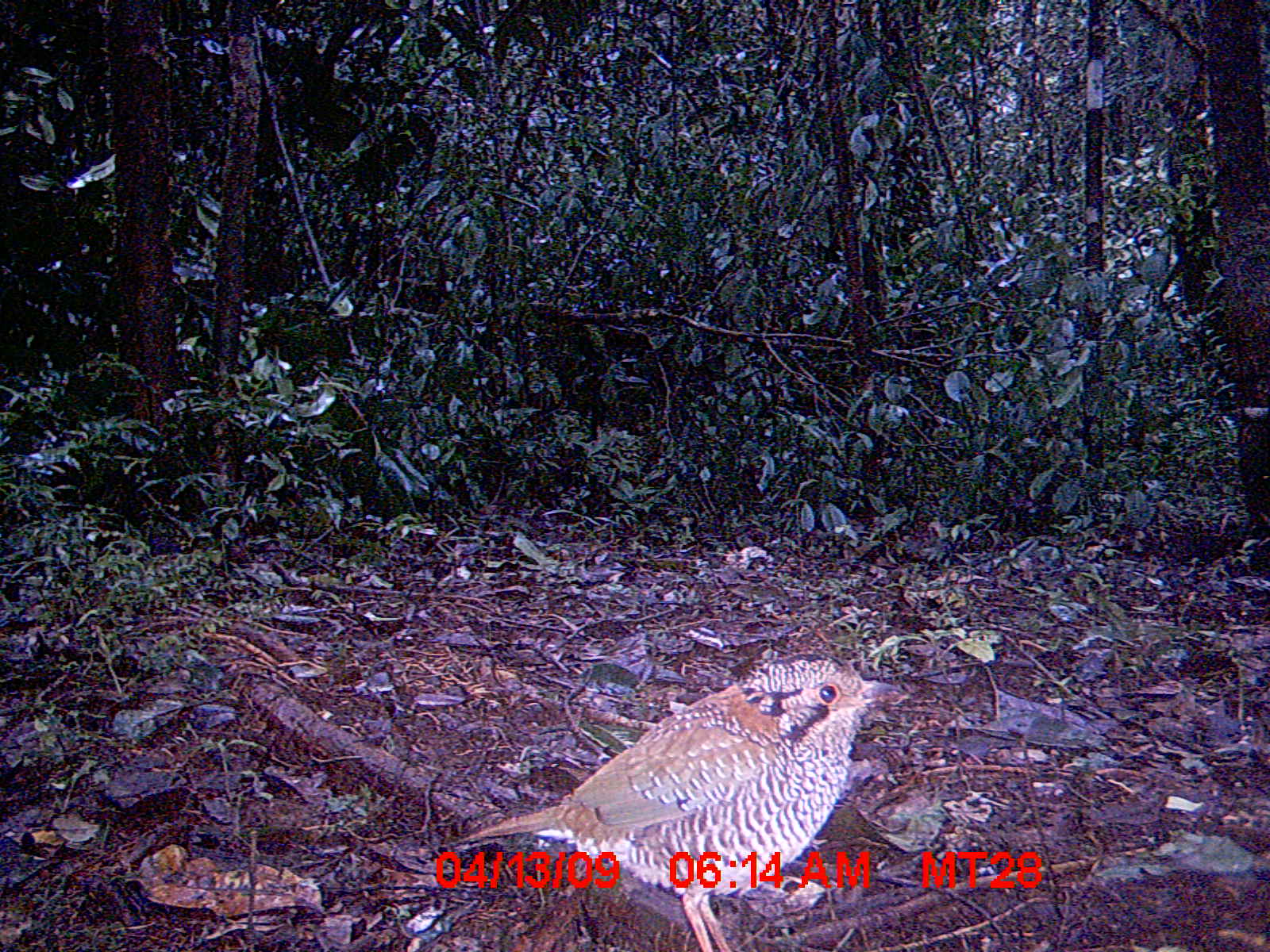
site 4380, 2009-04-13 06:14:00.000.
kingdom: Animalia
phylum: Chordata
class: Aves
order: Coraciiformes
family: Brachypteraciidae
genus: Brachypteracias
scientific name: Brachypteracias squamiger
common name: scaly ground-roller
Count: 1.